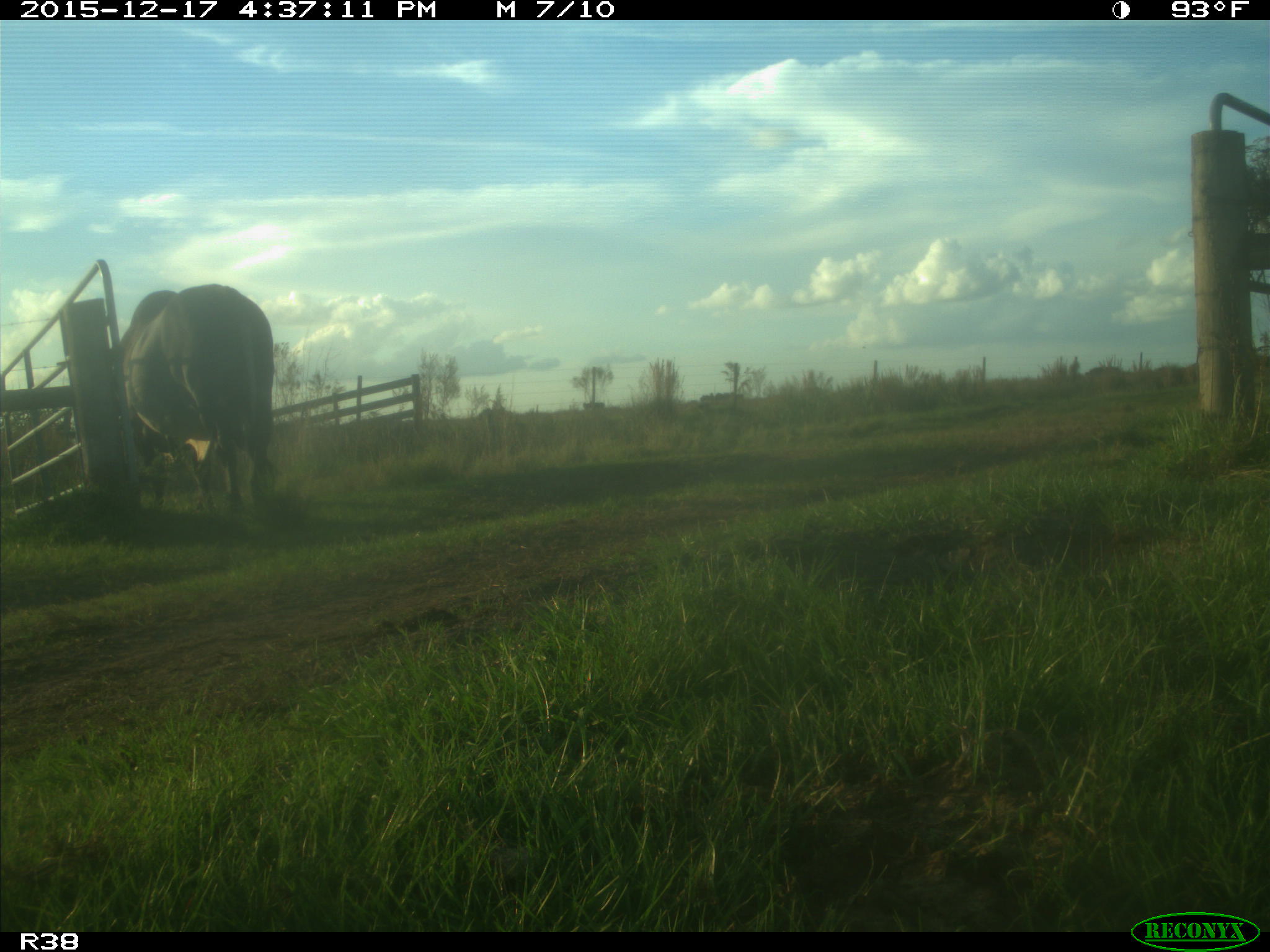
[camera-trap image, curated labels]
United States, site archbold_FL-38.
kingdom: Animalia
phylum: Chordata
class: Mammalia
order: Artiodactyla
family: Bovidae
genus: Bos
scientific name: Bos taurus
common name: domestic cow